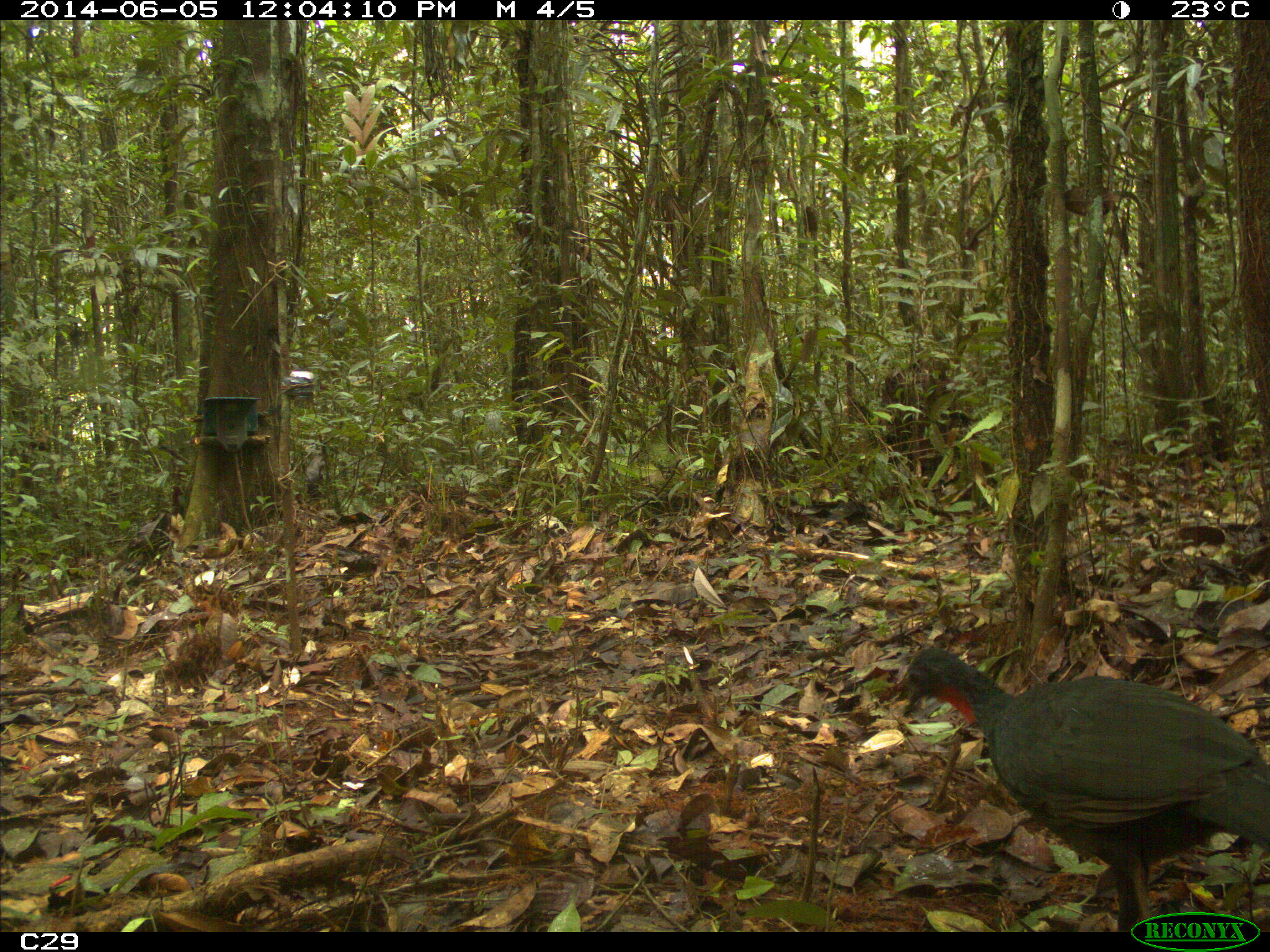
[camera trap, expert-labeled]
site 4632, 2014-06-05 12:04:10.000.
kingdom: Animalia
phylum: Chordata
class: Aves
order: Galliformes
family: Cracidae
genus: Penelope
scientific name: Penelope jacquacu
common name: spix's guan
Penelope jacquacu (spix's guan), count 1, age adult.